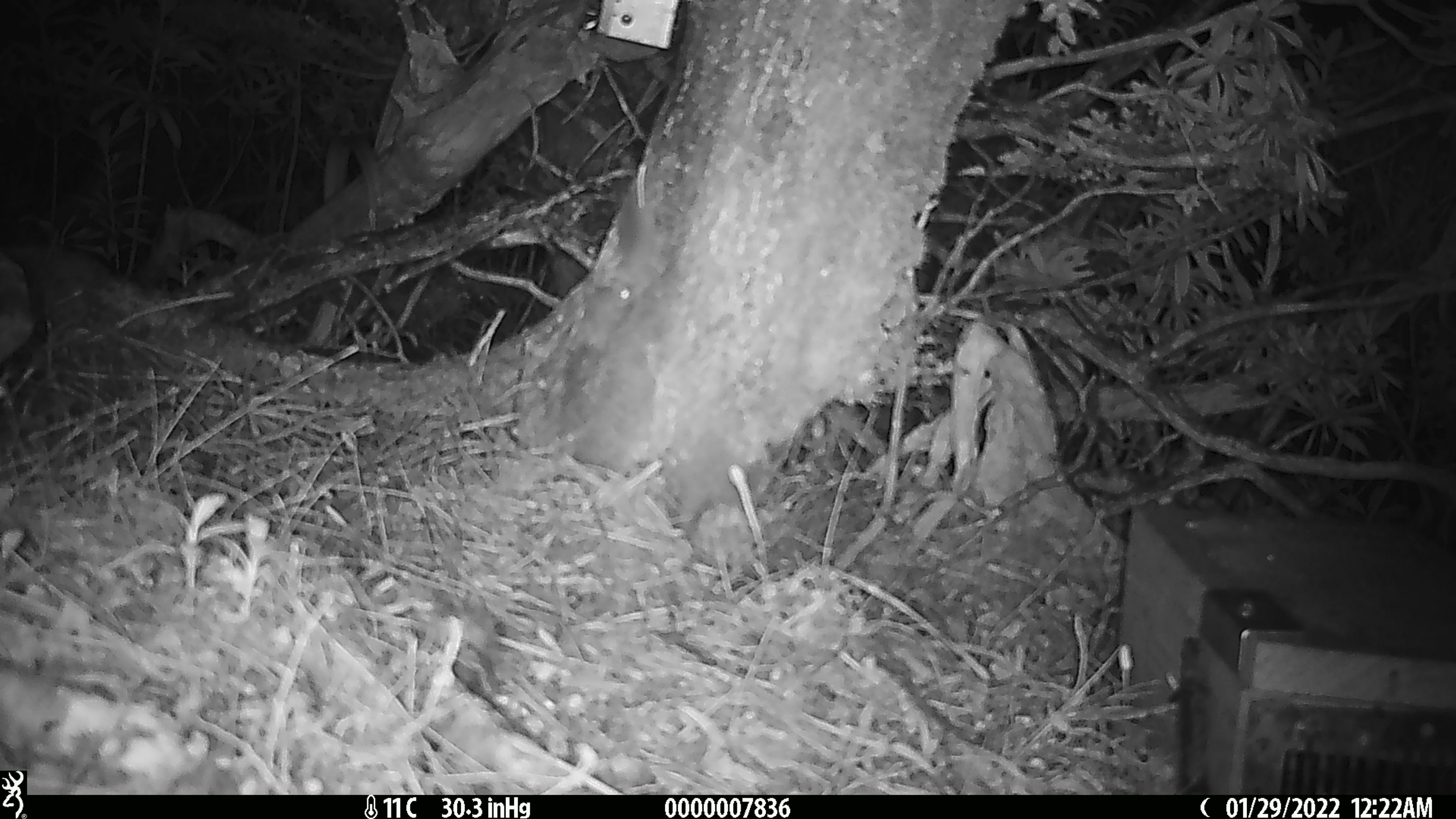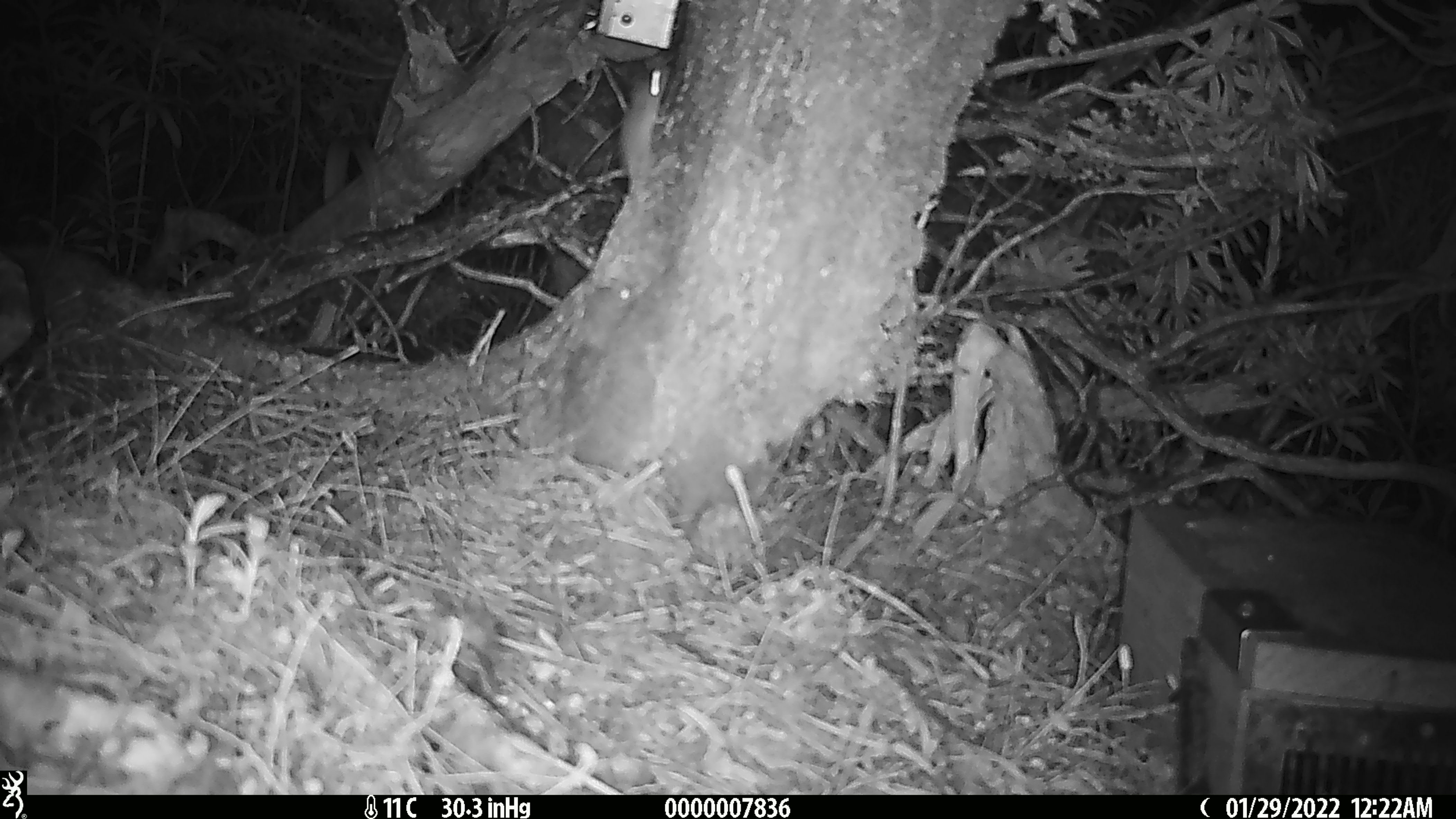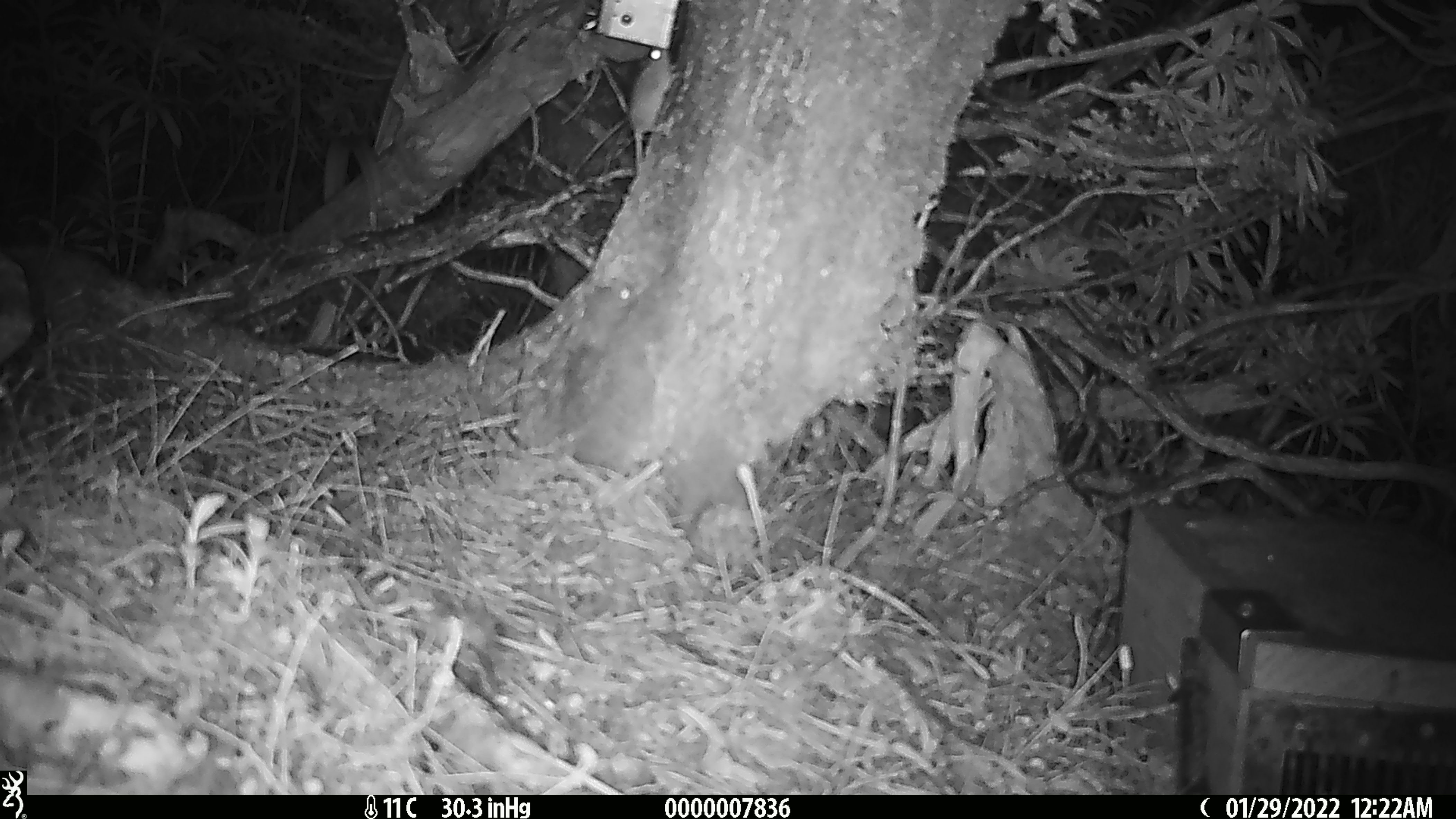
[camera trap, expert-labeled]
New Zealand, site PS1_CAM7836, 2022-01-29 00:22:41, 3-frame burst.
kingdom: Animalia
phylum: Chordata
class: Mammalia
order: Rodentia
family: Muridae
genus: Mus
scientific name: Mus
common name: mouse